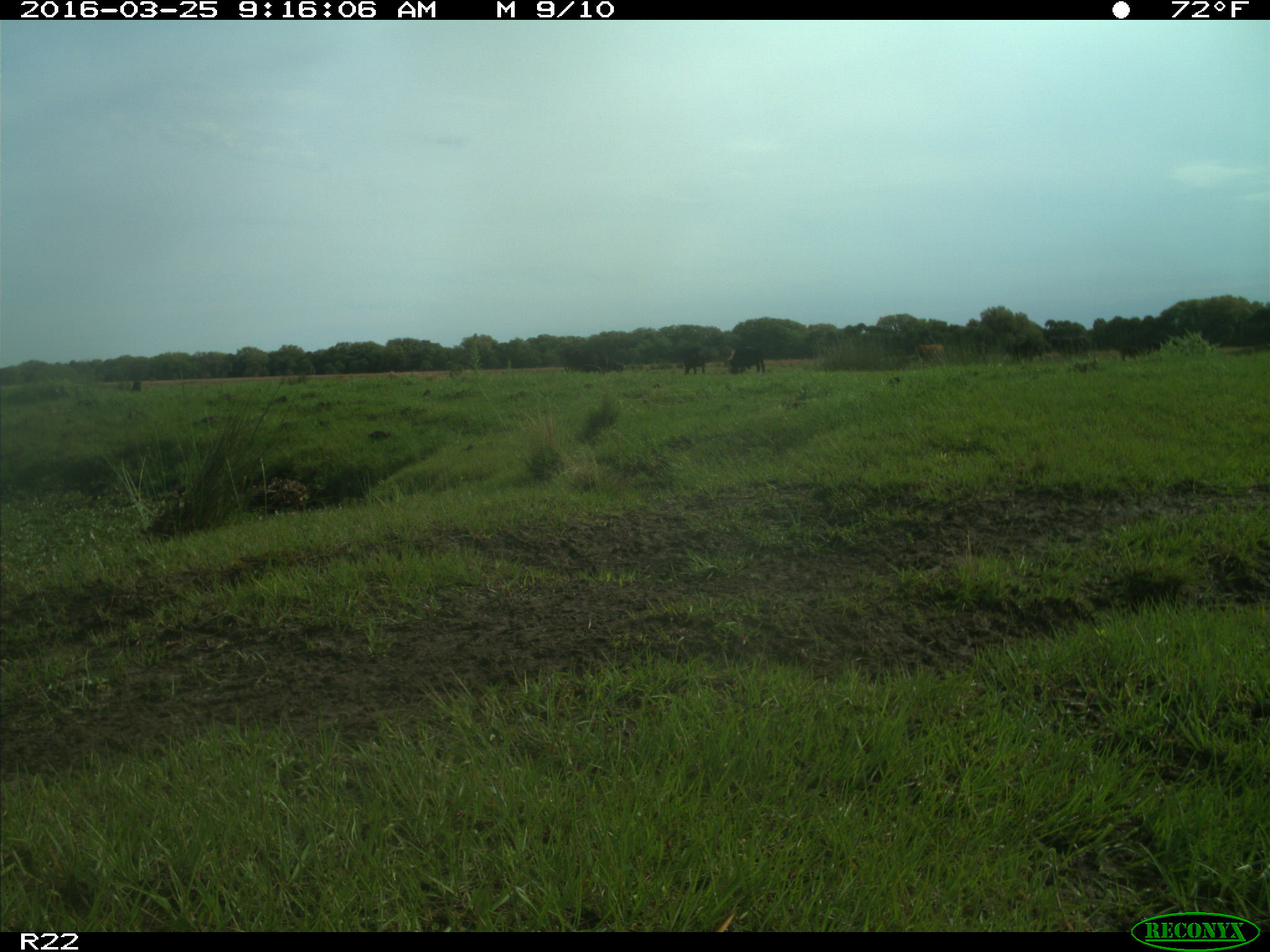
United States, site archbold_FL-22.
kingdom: Animalia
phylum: Chordata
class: Mammalia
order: Artiodactyla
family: Bovidae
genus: Bos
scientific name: Bos taurus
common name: domestic cow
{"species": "Bos taurus (domestic cow)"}